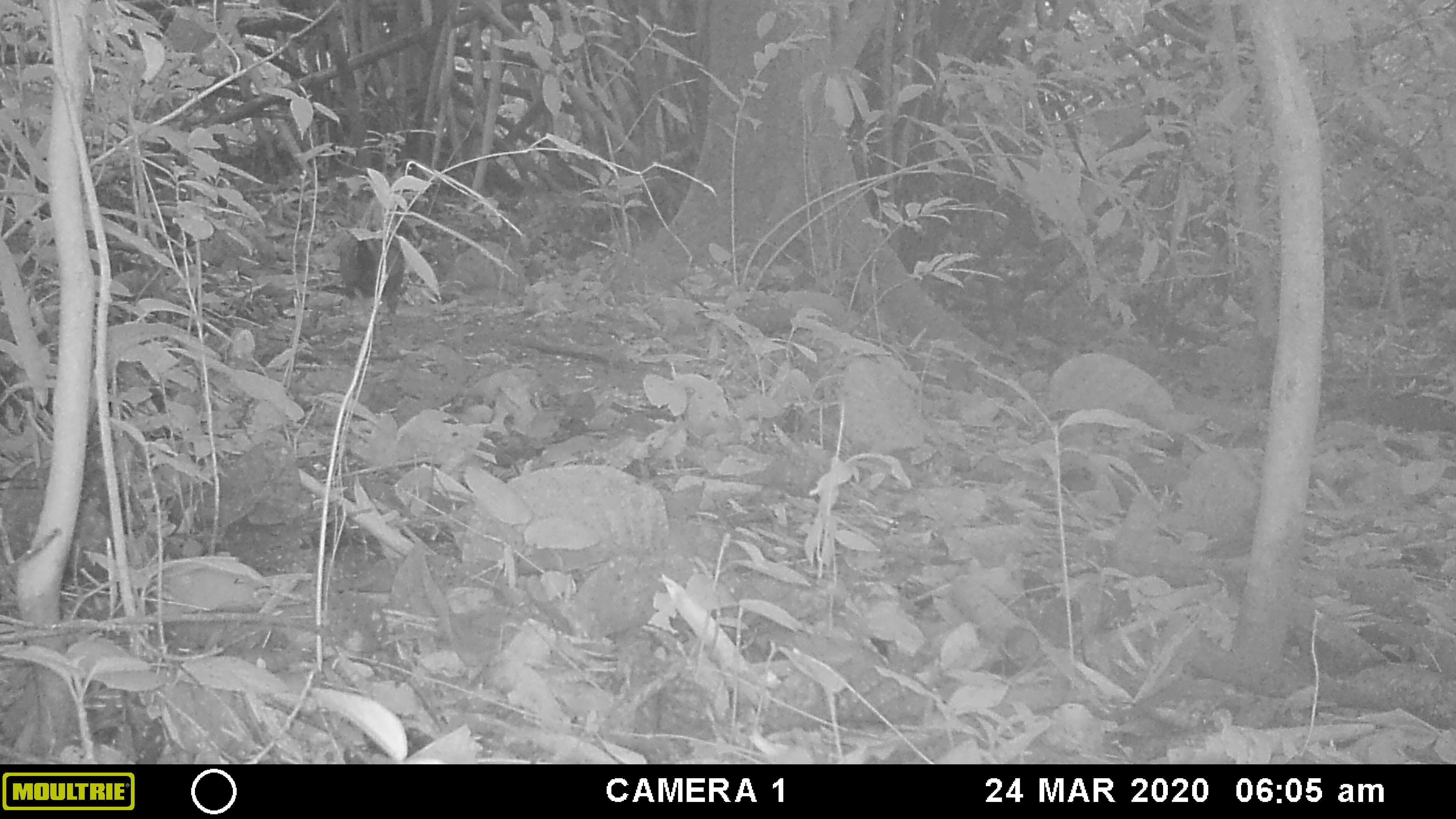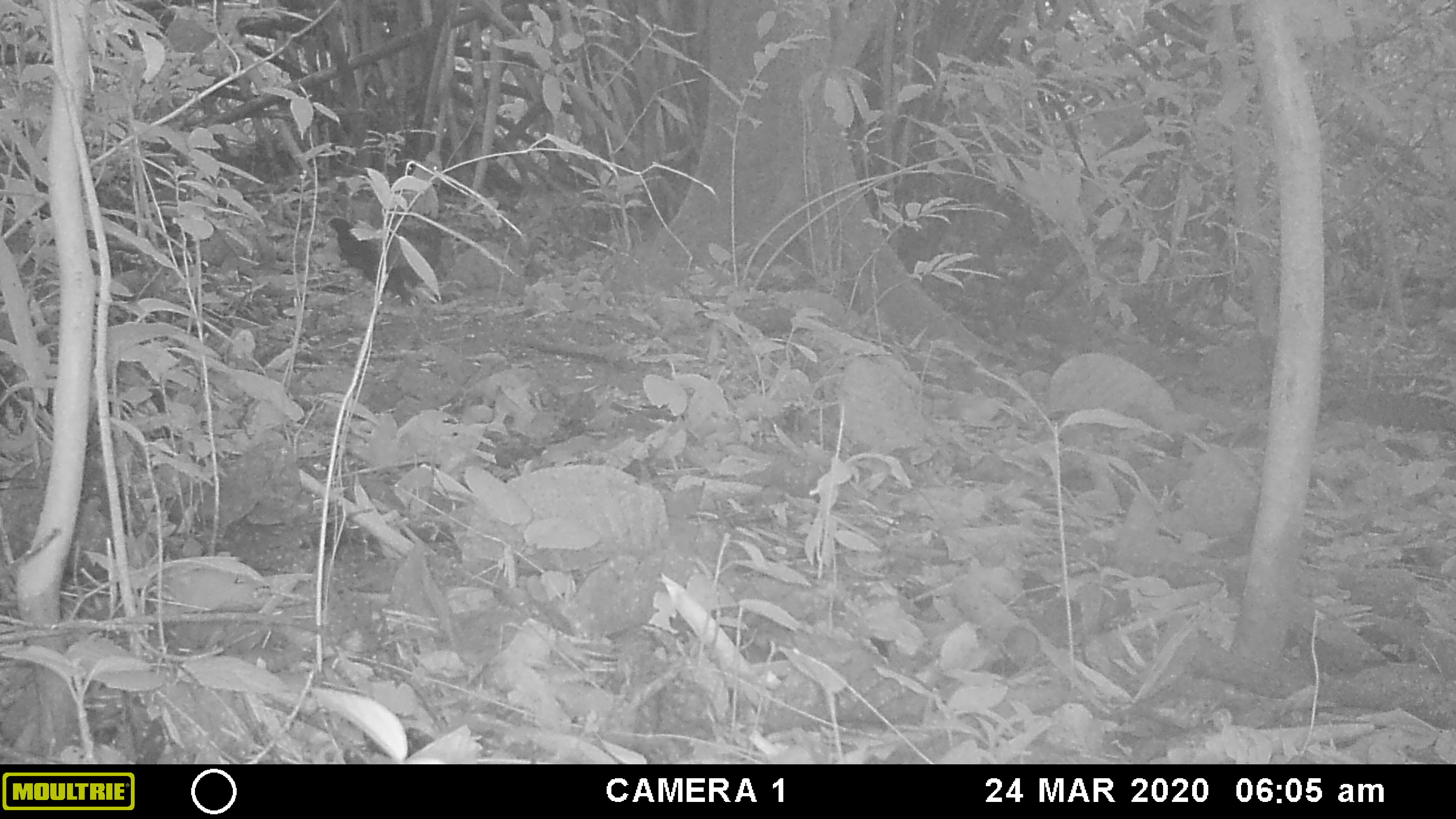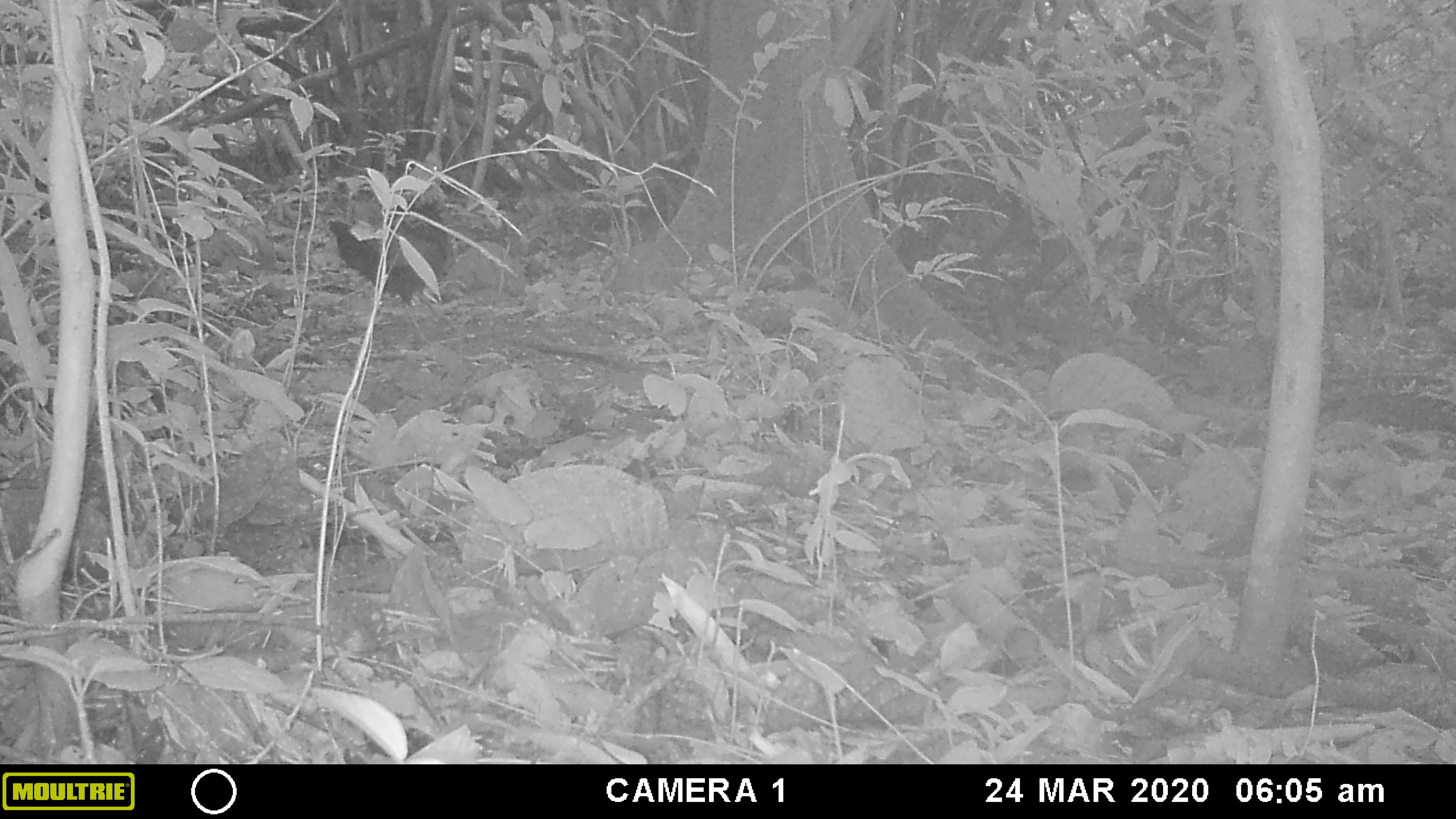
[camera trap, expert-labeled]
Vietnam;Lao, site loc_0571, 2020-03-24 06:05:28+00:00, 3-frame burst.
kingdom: Animalia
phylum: Chordata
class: Aves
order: Galliformes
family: Phasianidae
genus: Gallus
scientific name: Gallus gallus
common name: red junglefowl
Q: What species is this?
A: Red junglefowl (Gallus gallus).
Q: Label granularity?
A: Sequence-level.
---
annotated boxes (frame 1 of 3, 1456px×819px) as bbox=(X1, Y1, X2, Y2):
red junglefowl: bbox=(337, 166, 405, 335)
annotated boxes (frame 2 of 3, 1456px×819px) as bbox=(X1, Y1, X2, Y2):
red junglefowl: bbox=(326, 149, 442, 309)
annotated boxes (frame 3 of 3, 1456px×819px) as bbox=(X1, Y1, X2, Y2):
red junglefowl: bbox=(328, 151, 449, 308)